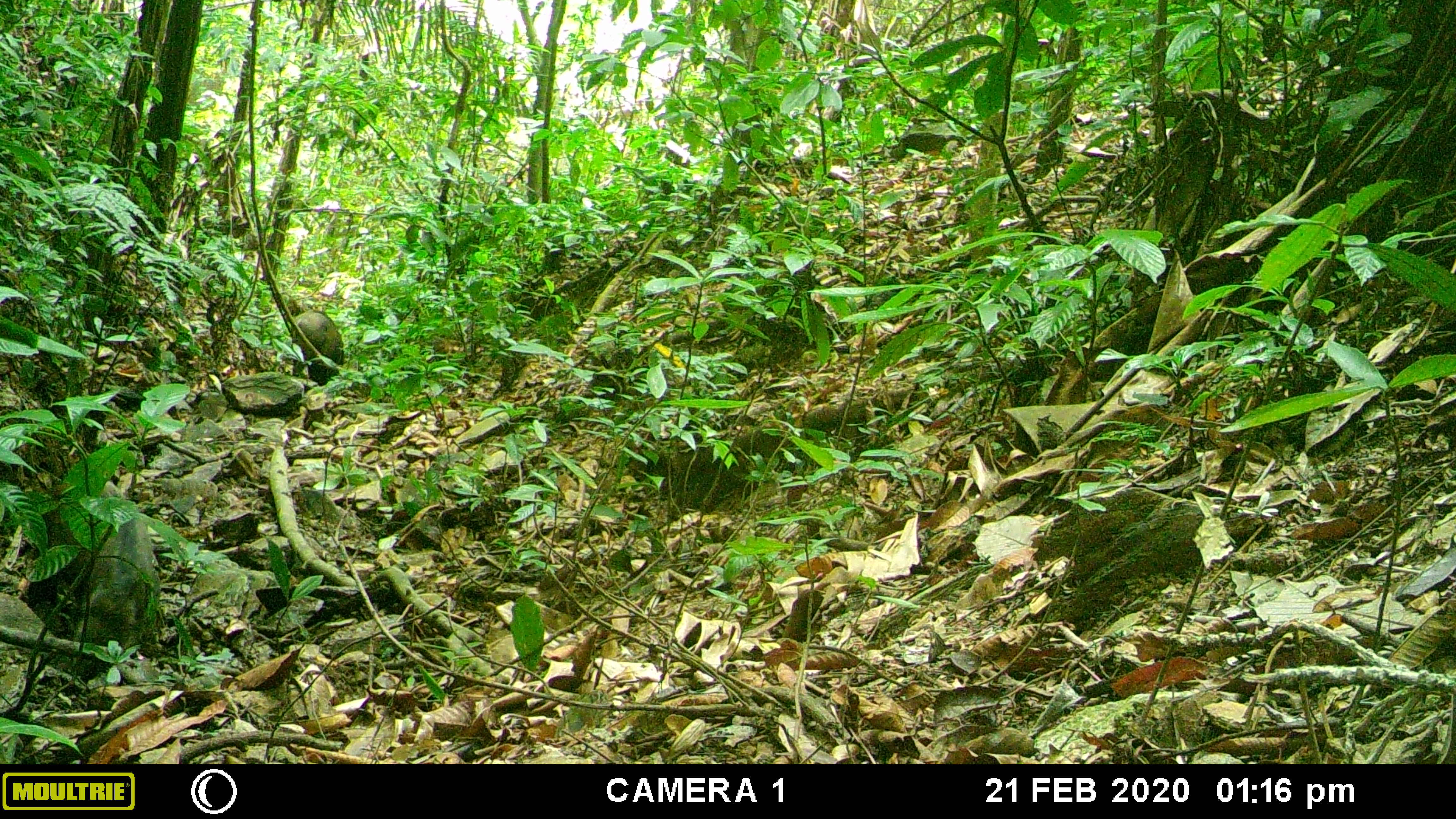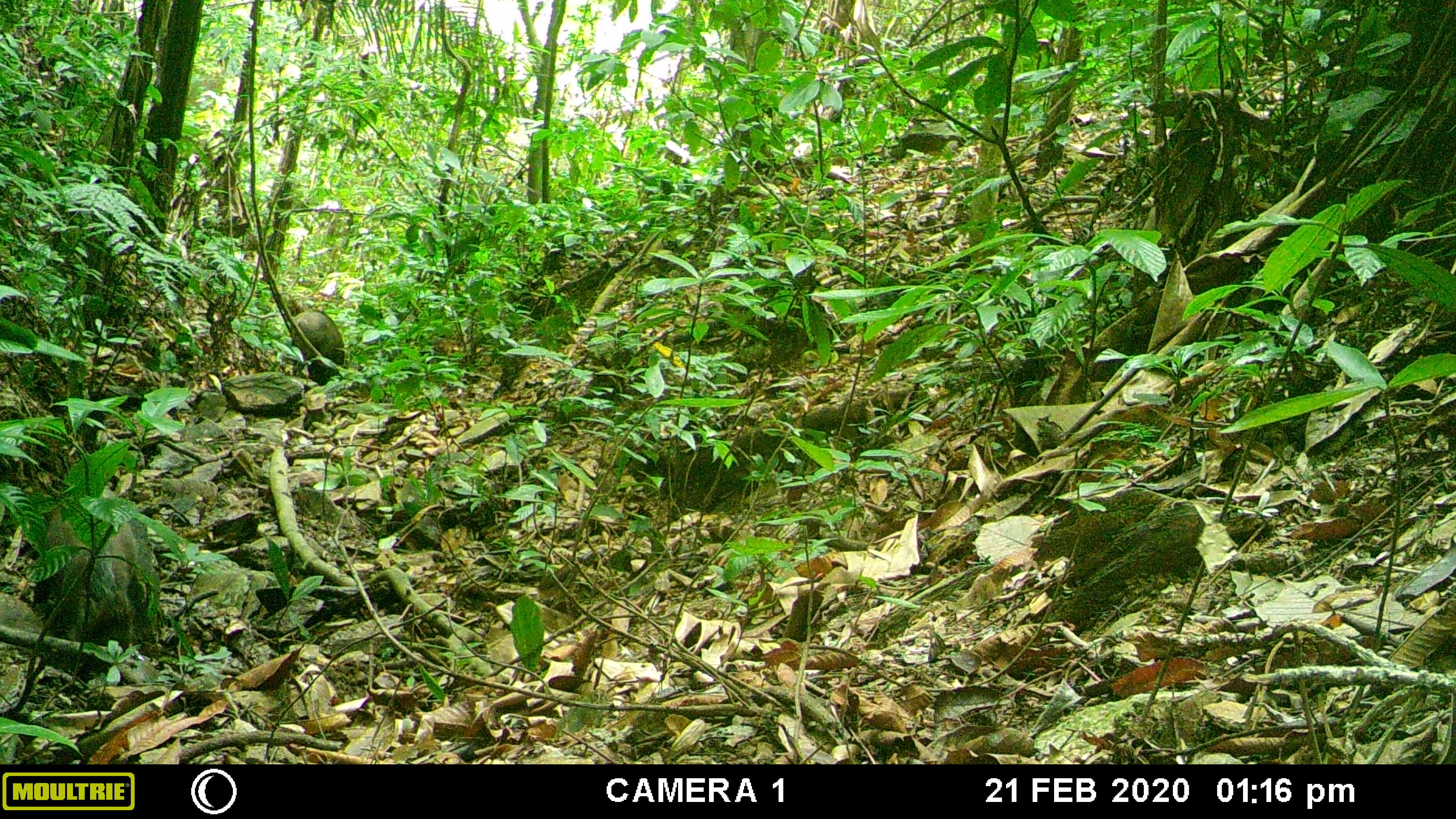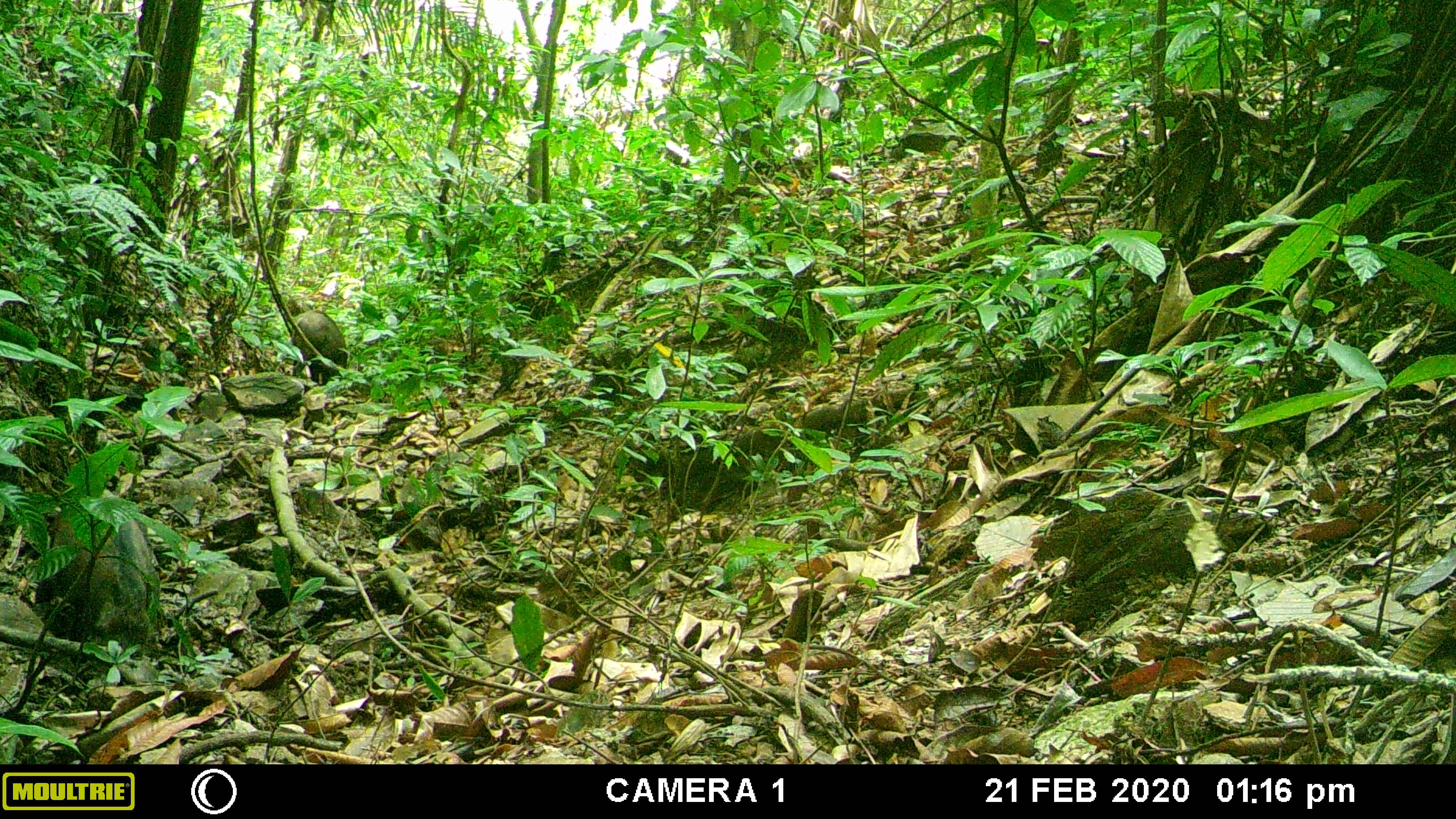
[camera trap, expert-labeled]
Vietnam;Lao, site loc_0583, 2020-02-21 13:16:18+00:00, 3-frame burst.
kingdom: Animalia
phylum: Chordata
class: Mammalia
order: Artiodactyla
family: Suidae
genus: Sus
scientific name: Sus scrofa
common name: eurasian wild pig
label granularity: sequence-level